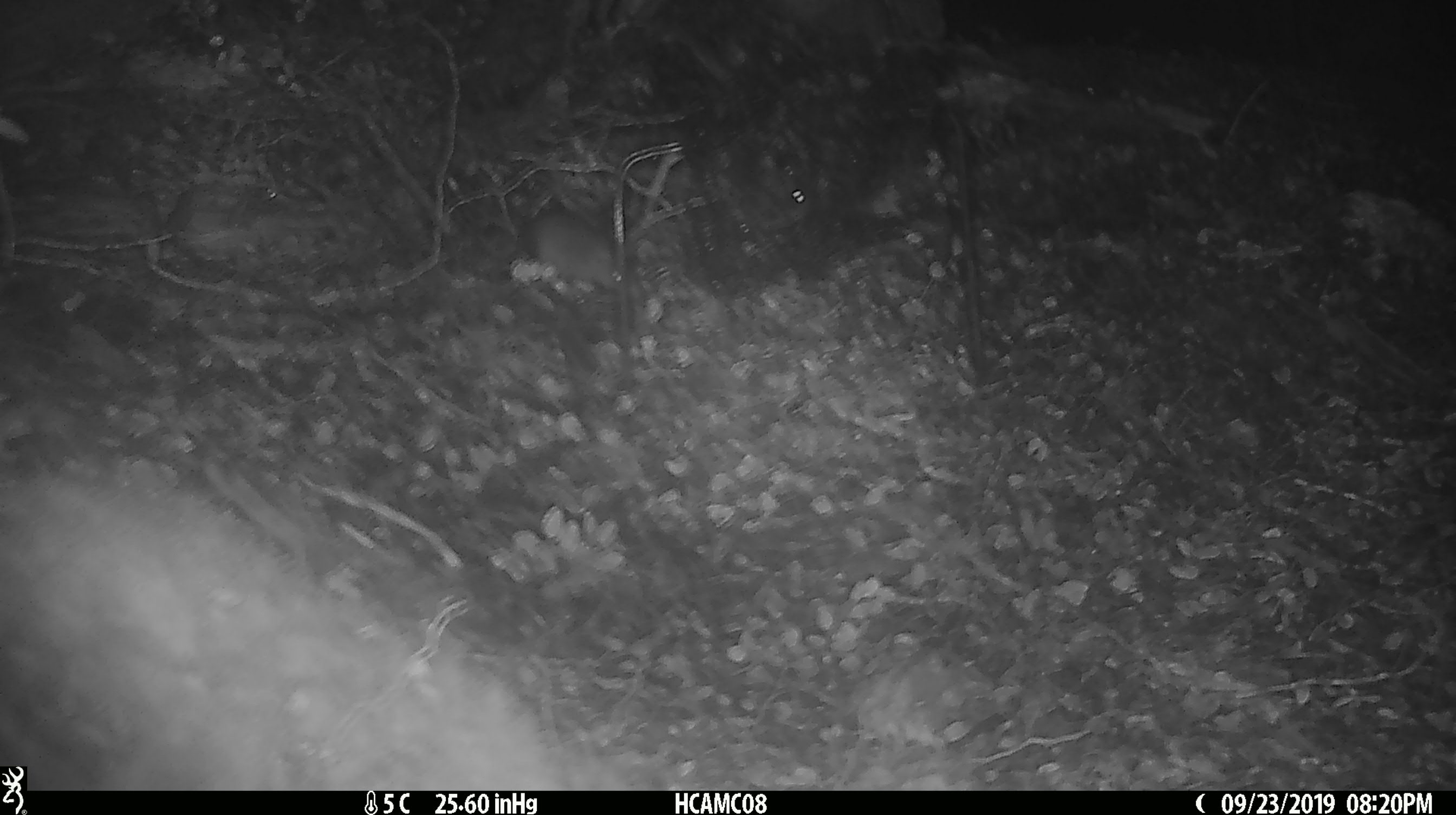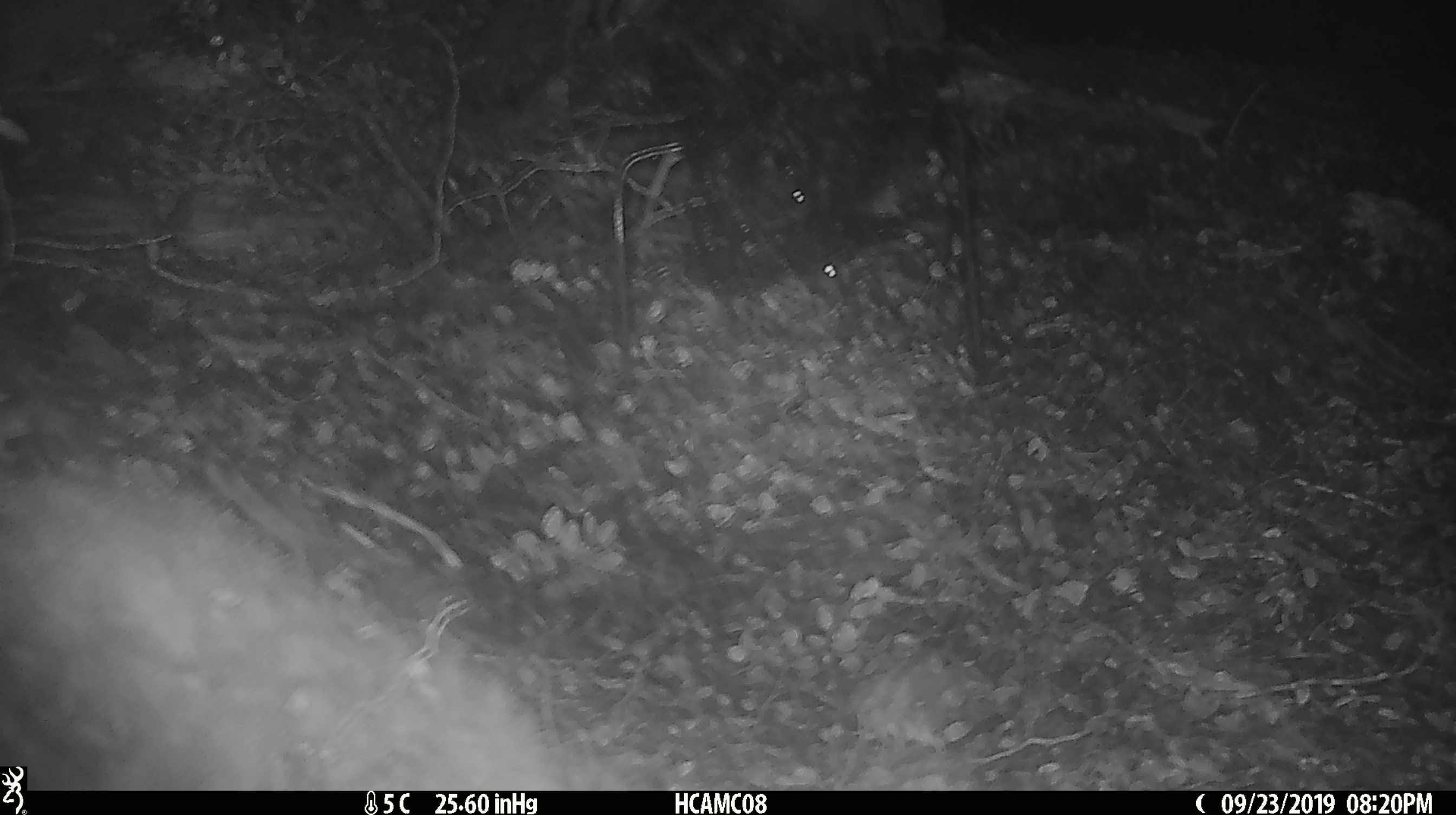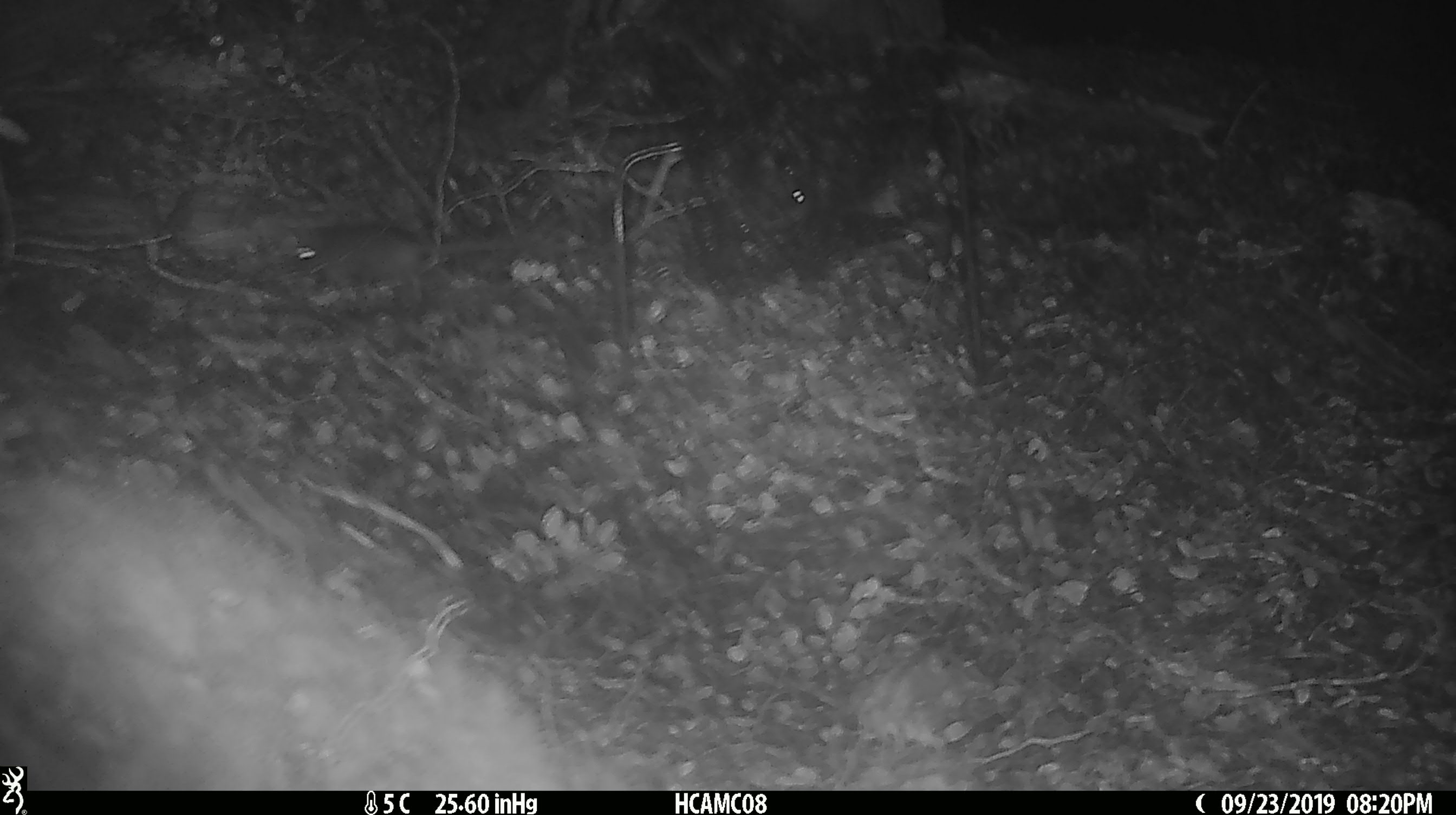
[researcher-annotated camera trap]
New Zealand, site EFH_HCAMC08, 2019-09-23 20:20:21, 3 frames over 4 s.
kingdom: Animalia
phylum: Chordata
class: Mammalia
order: Rodentia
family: Muridae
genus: Mus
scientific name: Mus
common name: mouse